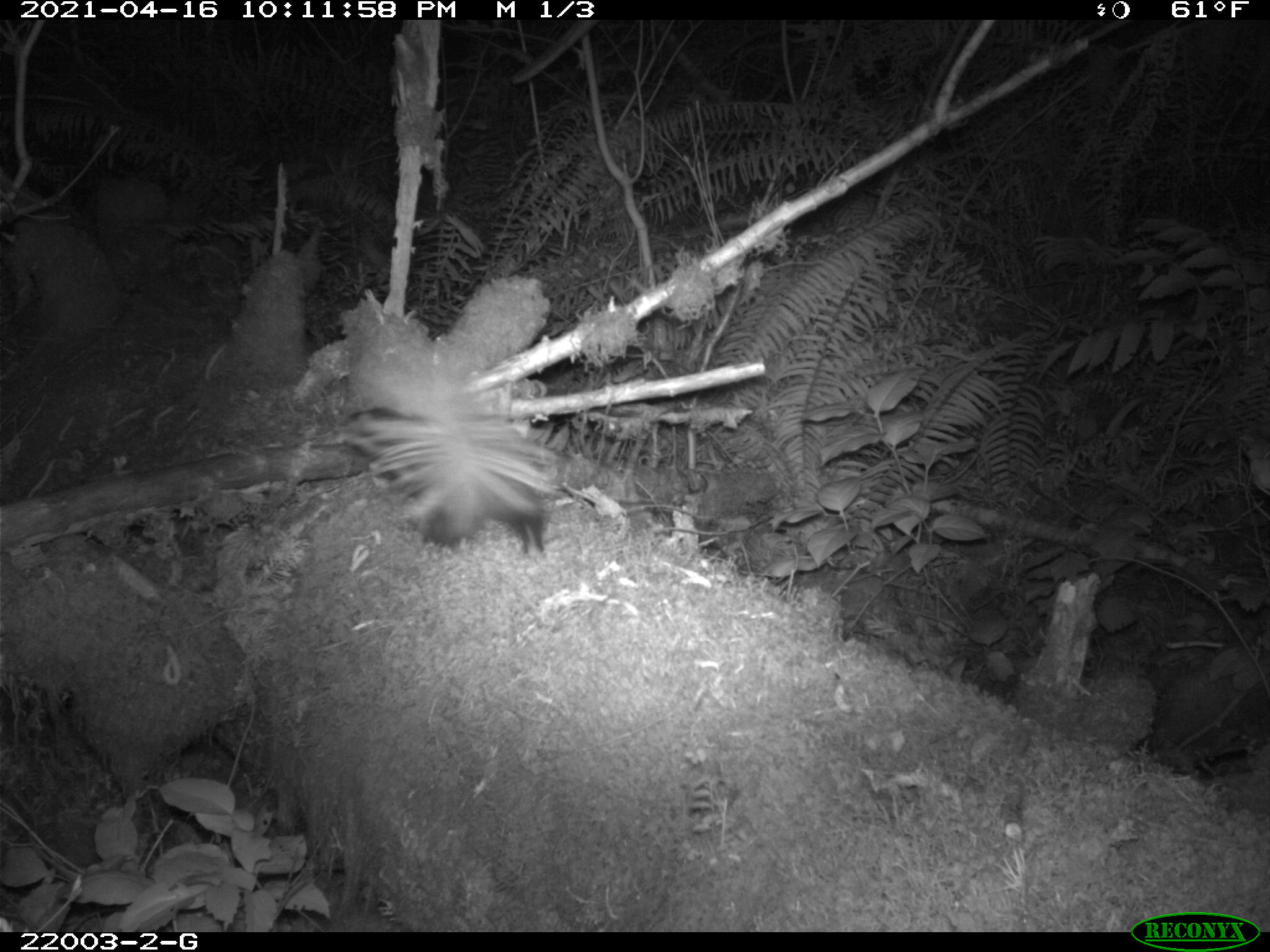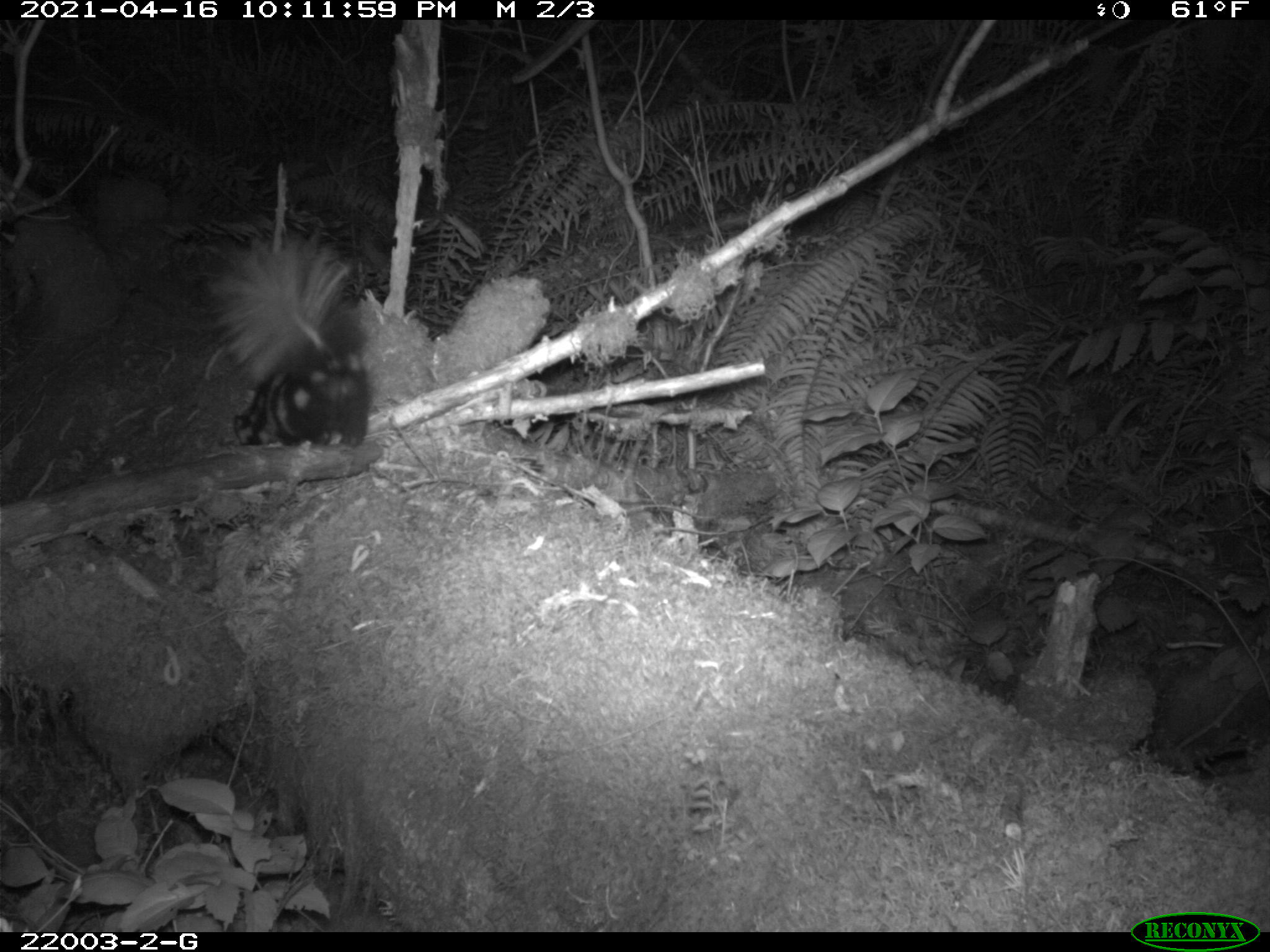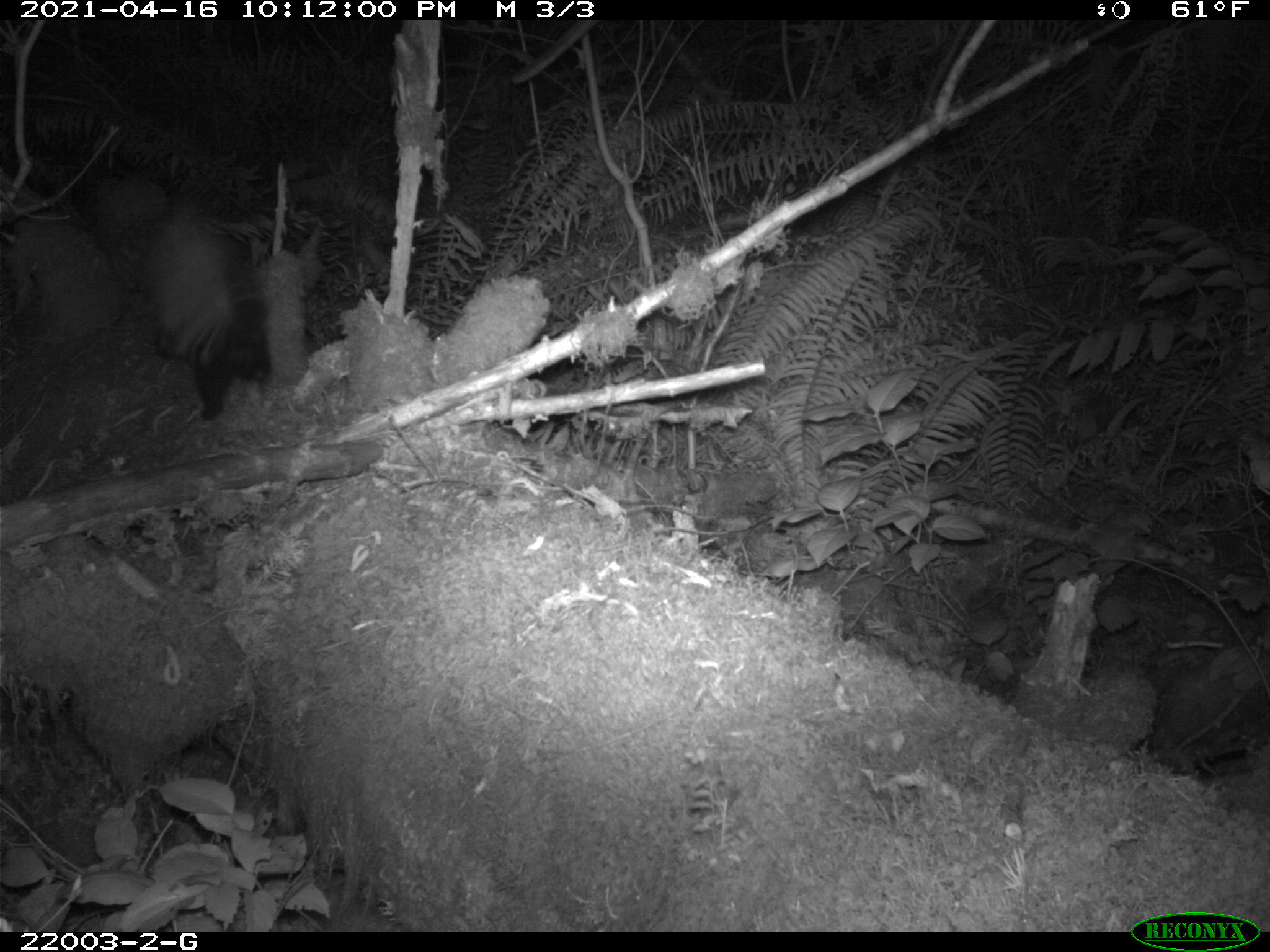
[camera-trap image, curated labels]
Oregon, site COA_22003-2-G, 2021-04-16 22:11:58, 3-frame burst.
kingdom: Animalia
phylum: Chordata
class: Mammalia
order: Carnivora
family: Mephitidae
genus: Spilogale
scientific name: Spilogale gracilis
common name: western spotted skunk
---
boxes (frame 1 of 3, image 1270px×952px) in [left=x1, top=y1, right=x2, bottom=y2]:
western spotted skunk: [left=331, top=376, right=567, bottom=559]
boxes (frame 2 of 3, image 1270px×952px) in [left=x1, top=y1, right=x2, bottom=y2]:
western spotted skunk: [left=207, top=239, right=381, bottom=459]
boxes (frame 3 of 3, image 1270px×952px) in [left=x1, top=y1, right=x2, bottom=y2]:
western spotted skunk: [left=145, top=198, right=278, bottom=423]